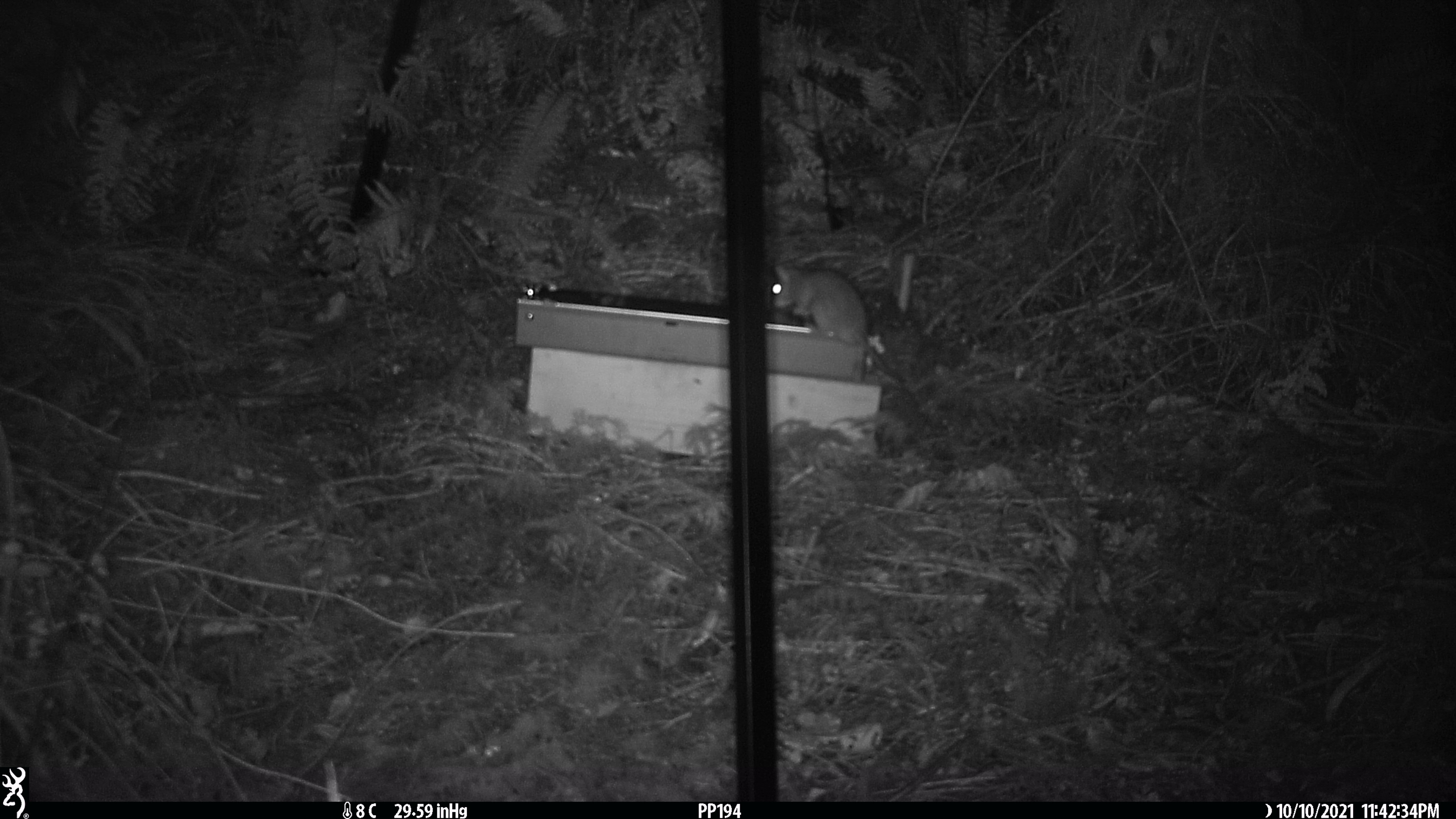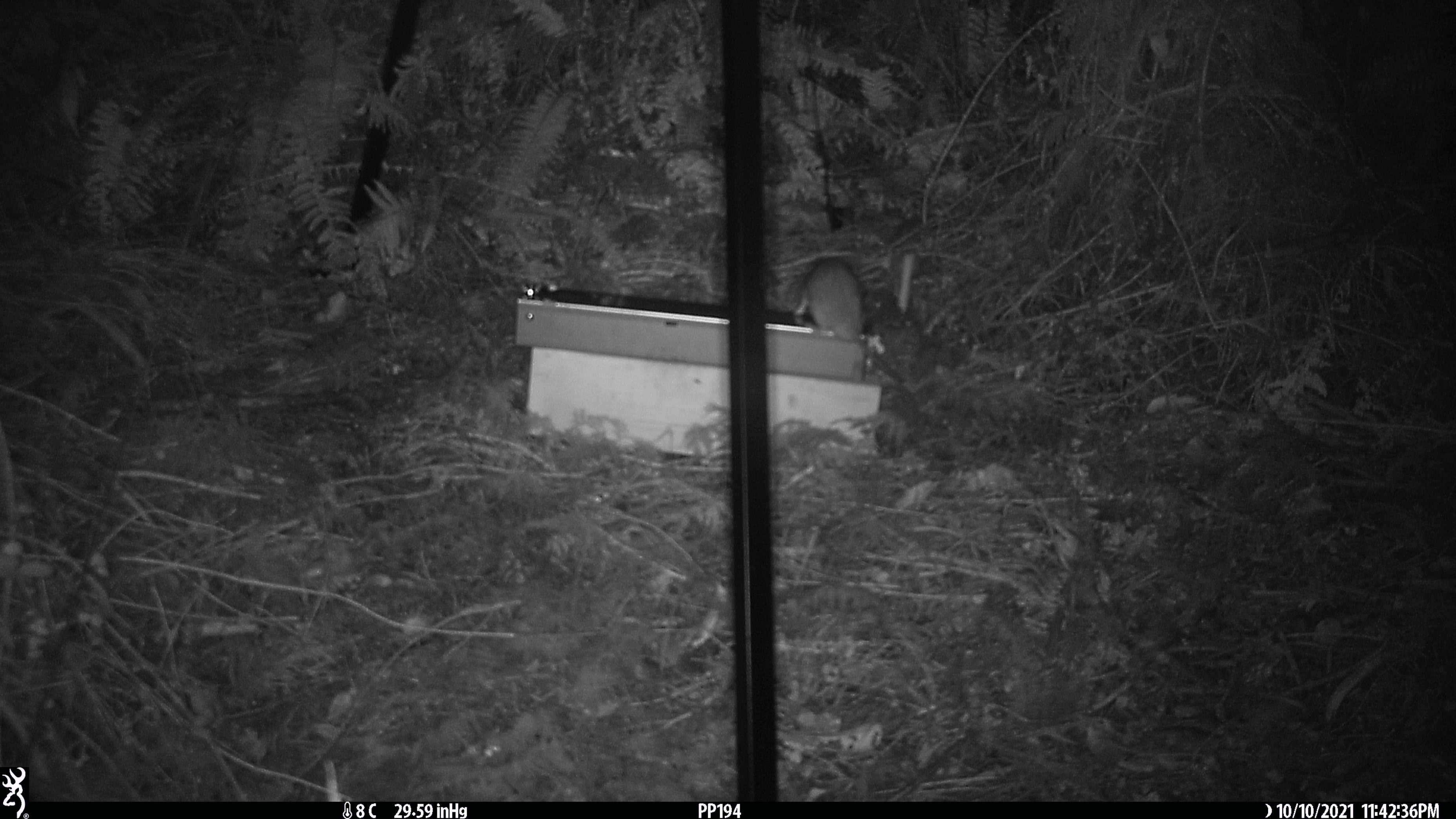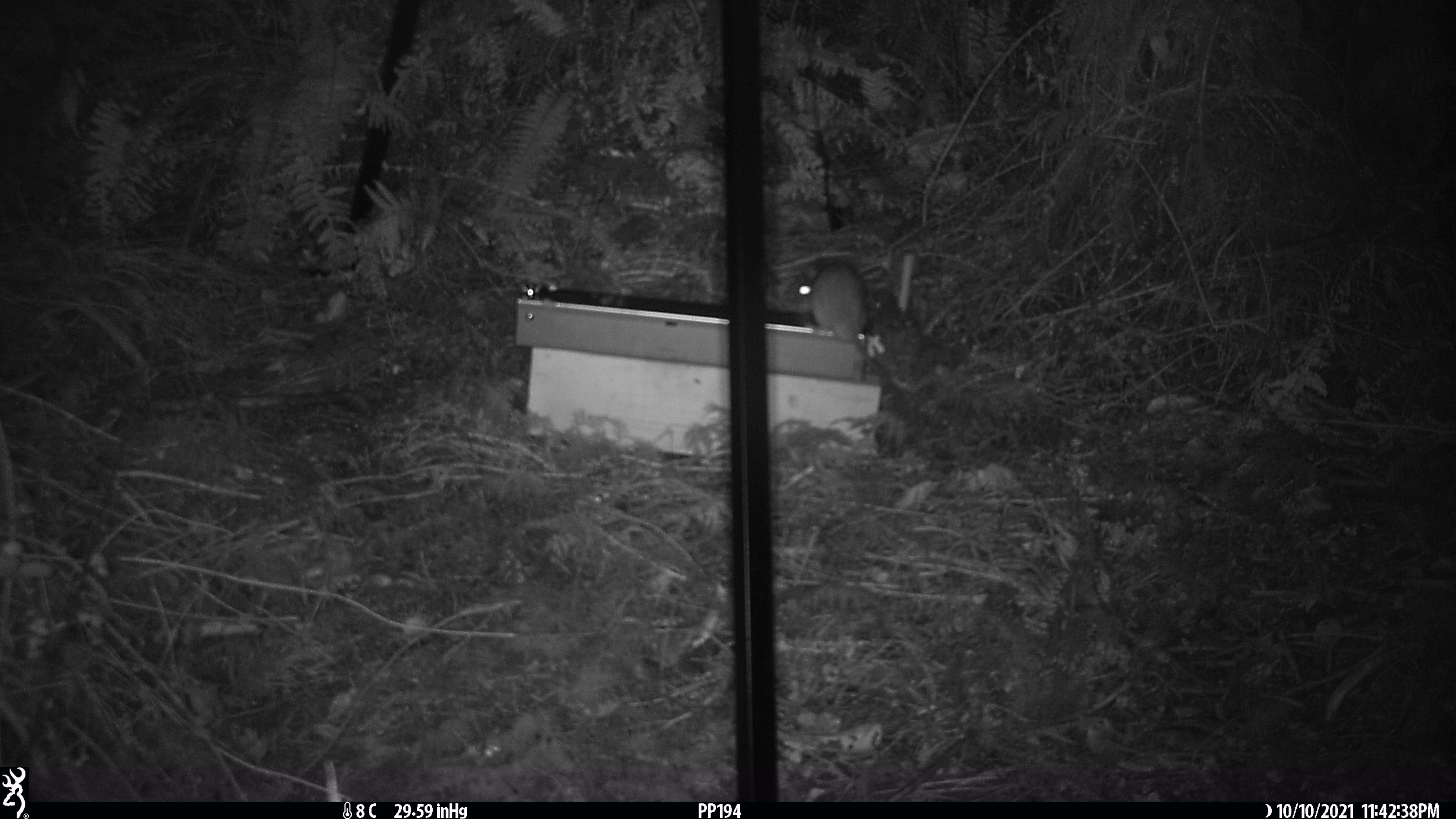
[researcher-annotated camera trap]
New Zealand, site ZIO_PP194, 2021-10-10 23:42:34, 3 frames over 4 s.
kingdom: Animalia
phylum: Chordata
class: Mammalia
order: Rodentia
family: Muridae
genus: Rattus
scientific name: Rattus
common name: rat